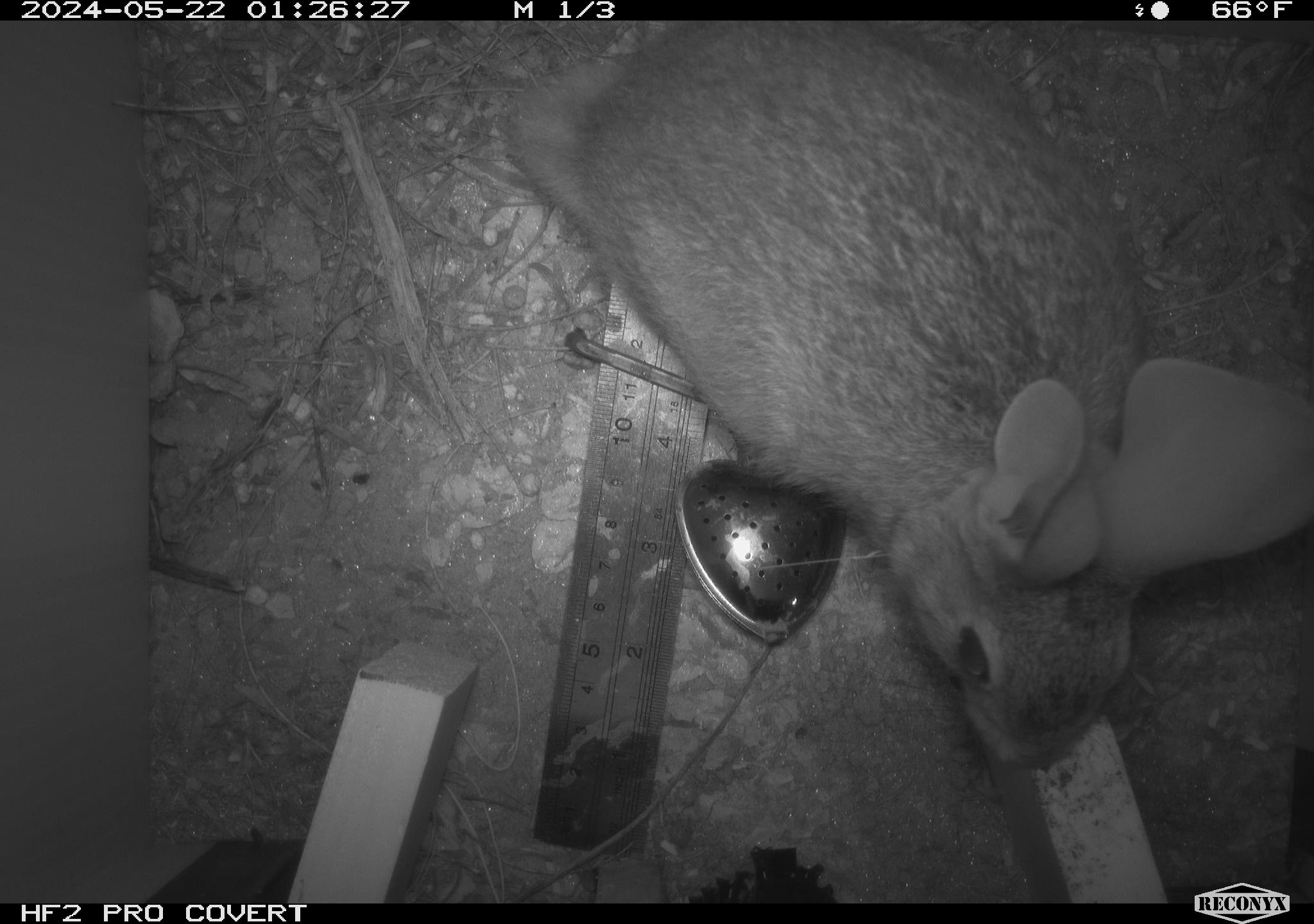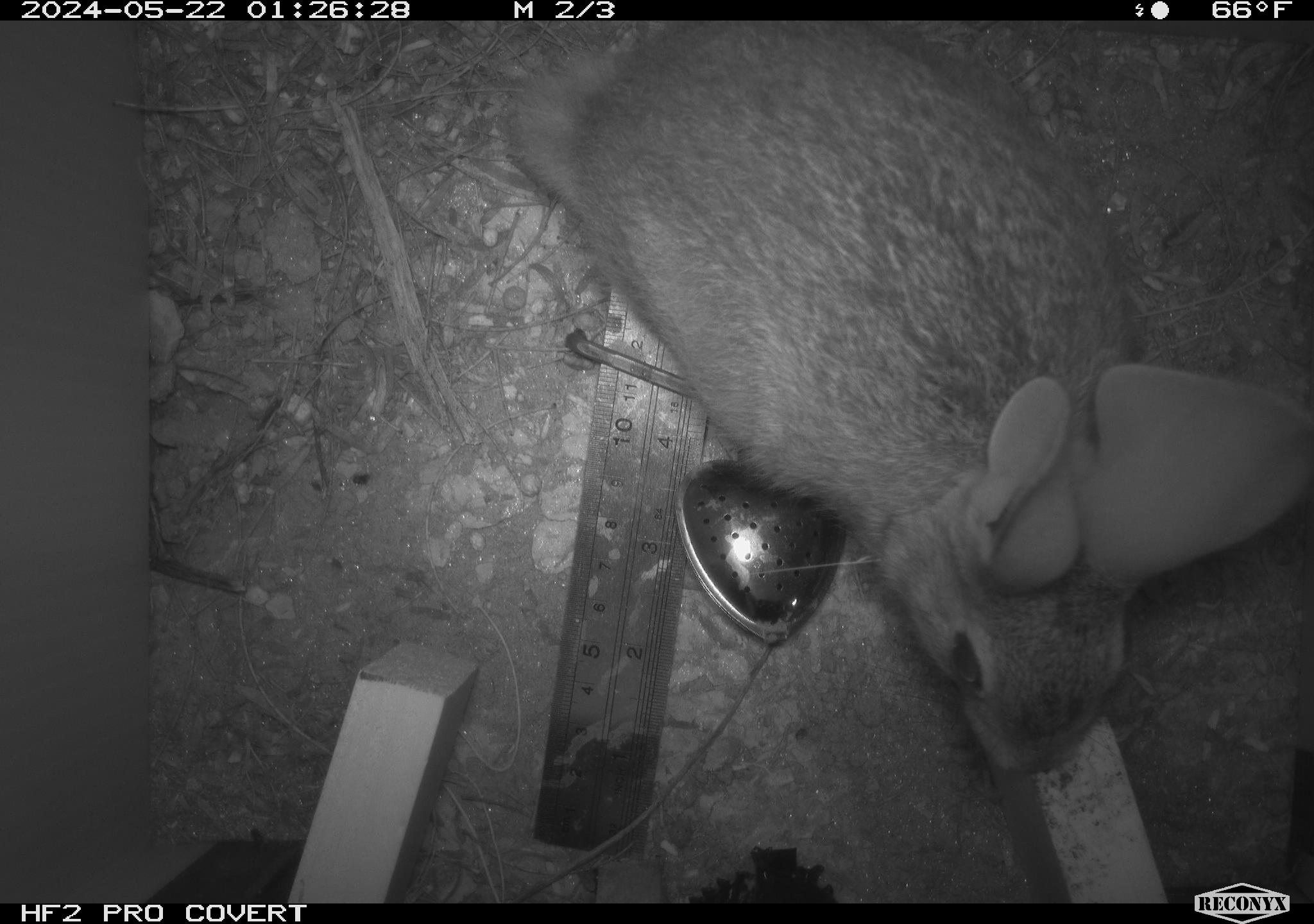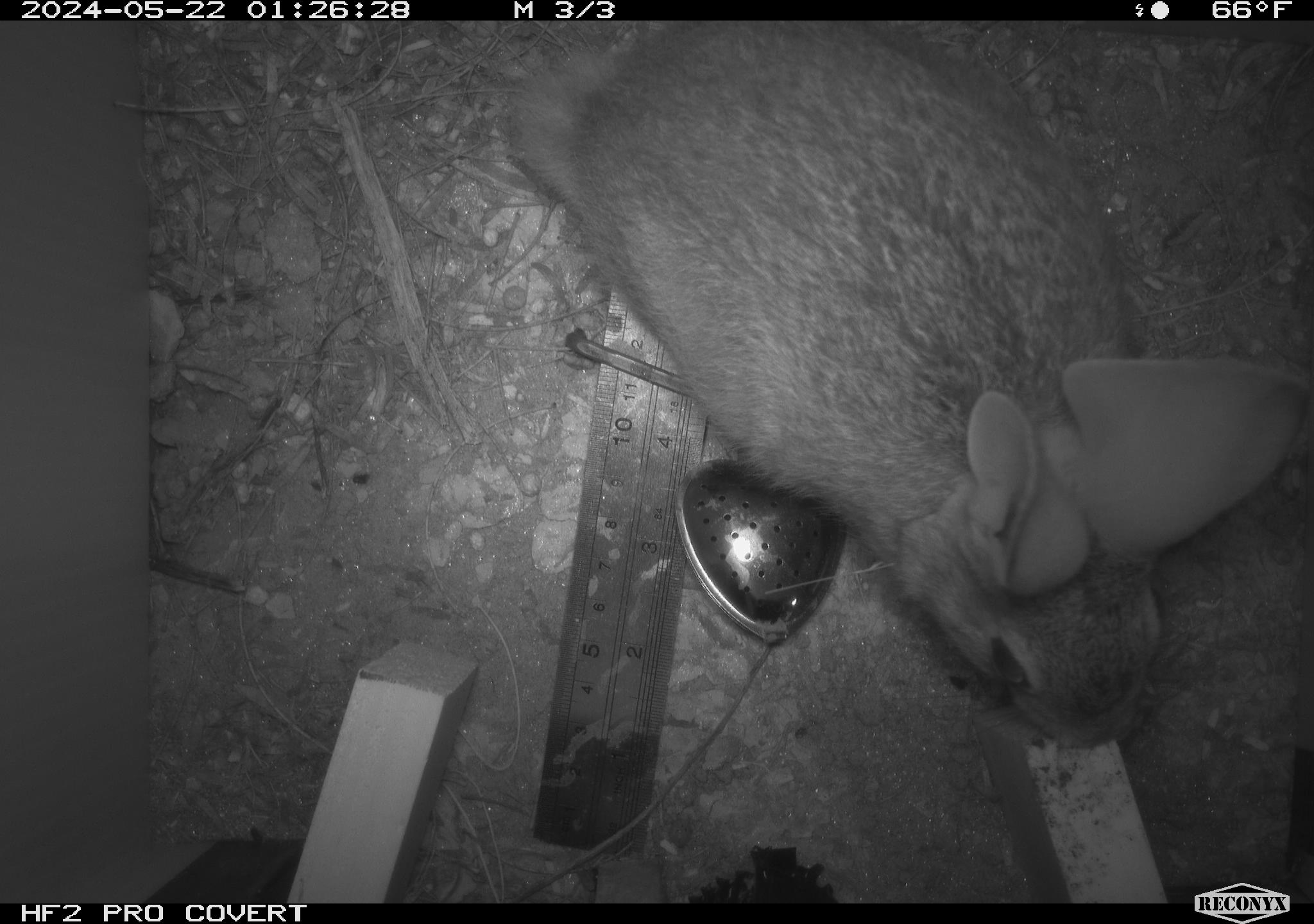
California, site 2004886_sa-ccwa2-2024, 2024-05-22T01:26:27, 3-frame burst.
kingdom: Animalia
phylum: Chordata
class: Mammalia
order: Lagomorpha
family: Leporidae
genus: Sylvilagus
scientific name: Sylvilagus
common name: cottontail rabbits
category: sylvilagus species